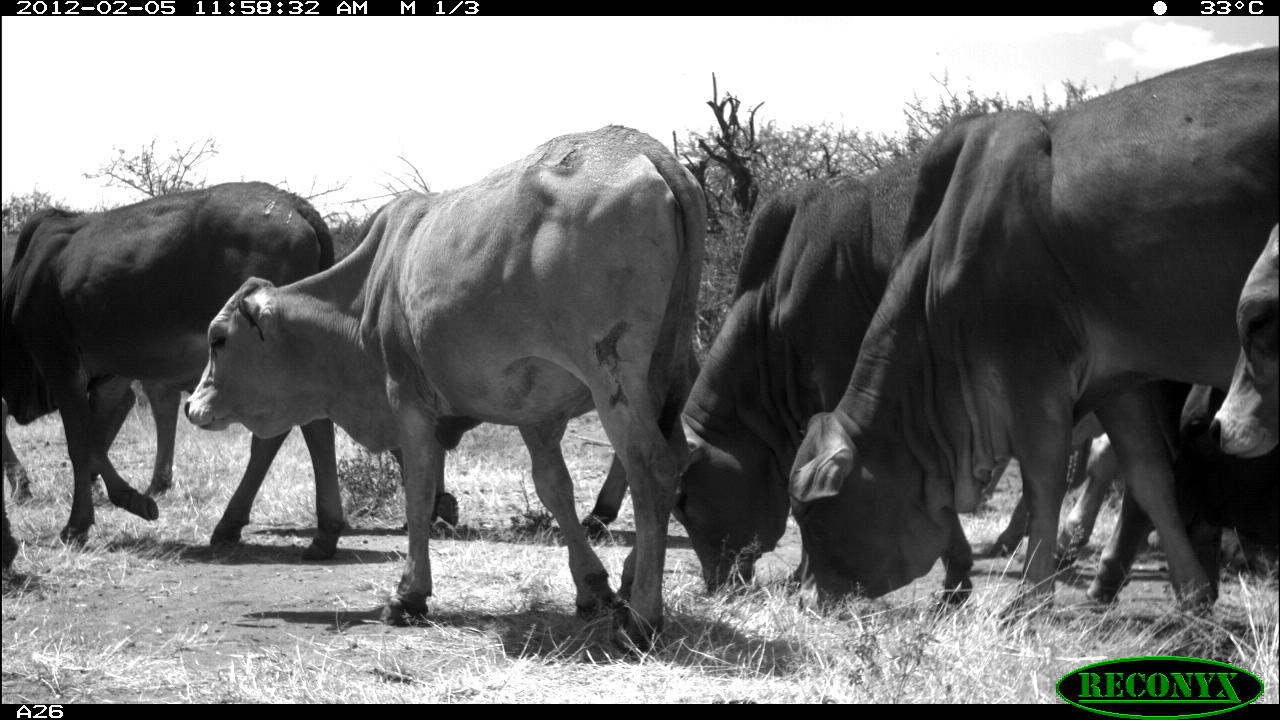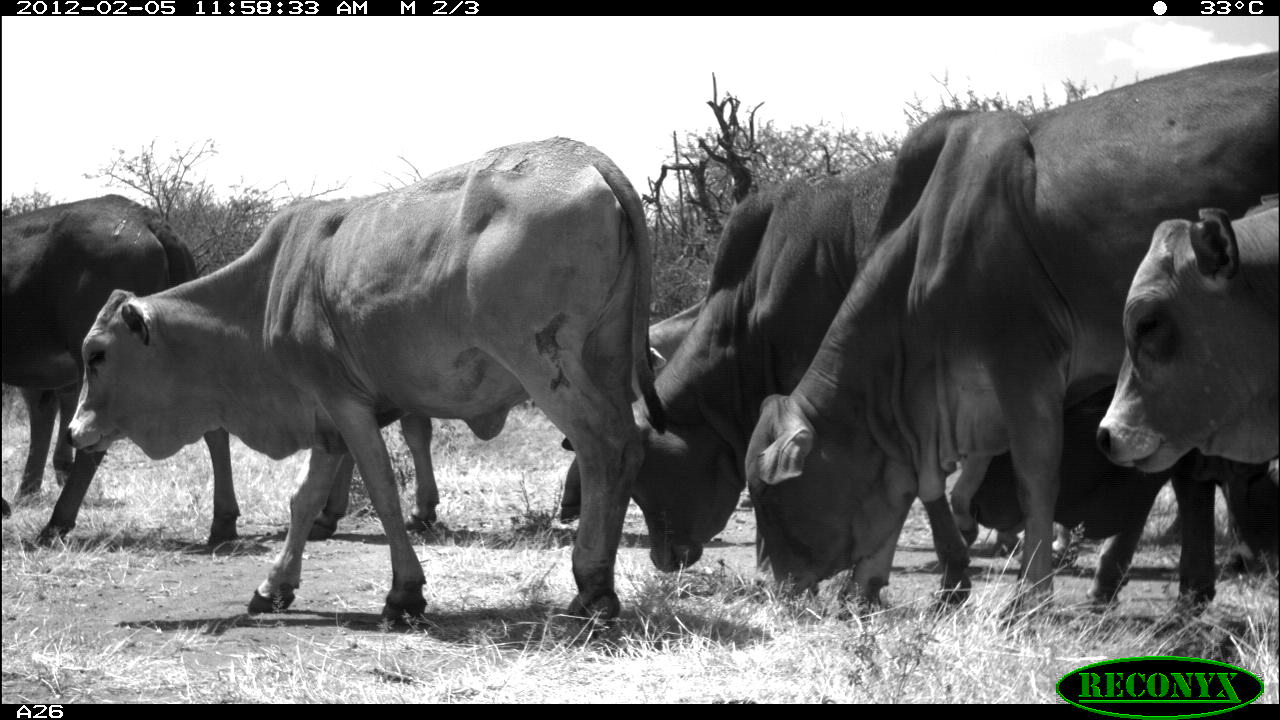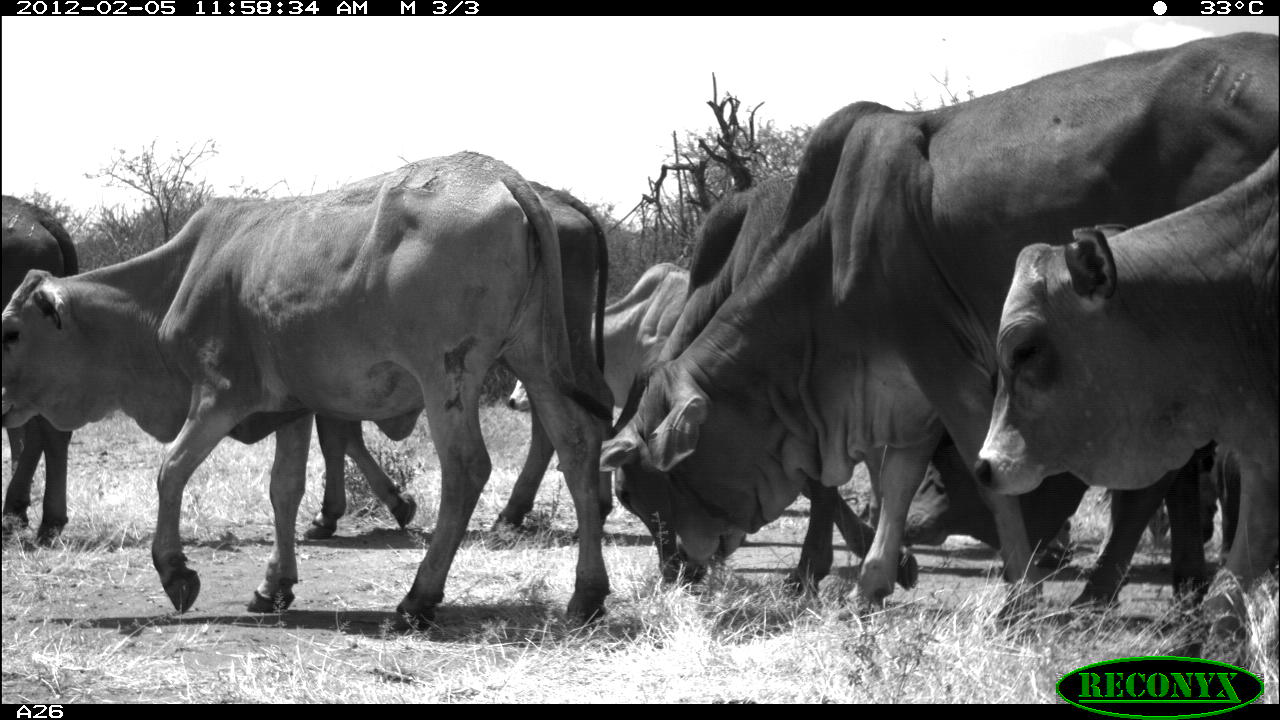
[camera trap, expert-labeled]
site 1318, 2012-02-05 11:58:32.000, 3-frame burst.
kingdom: Animalia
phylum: Chordata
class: Mammalia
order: Artiodactyla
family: Bovidae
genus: Bos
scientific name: Bos taurus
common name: domestic cattle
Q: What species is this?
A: Bos taurus (domestic cattle).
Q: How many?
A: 9.